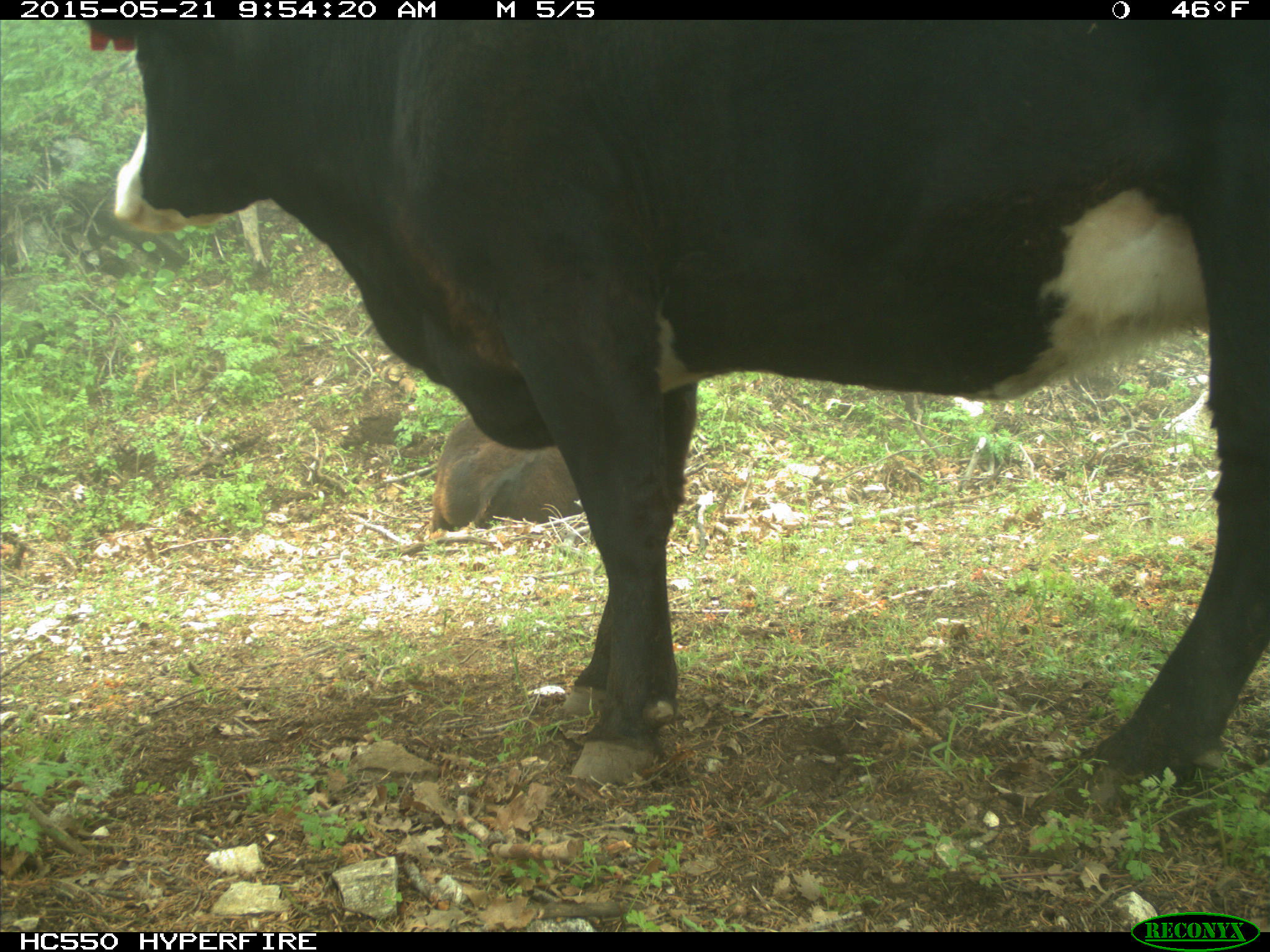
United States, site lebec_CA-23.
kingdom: Animalia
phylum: Chordata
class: Mammalia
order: Artiodactyla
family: Bovidae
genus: Bos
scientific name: Bos taurus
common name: domestic cow